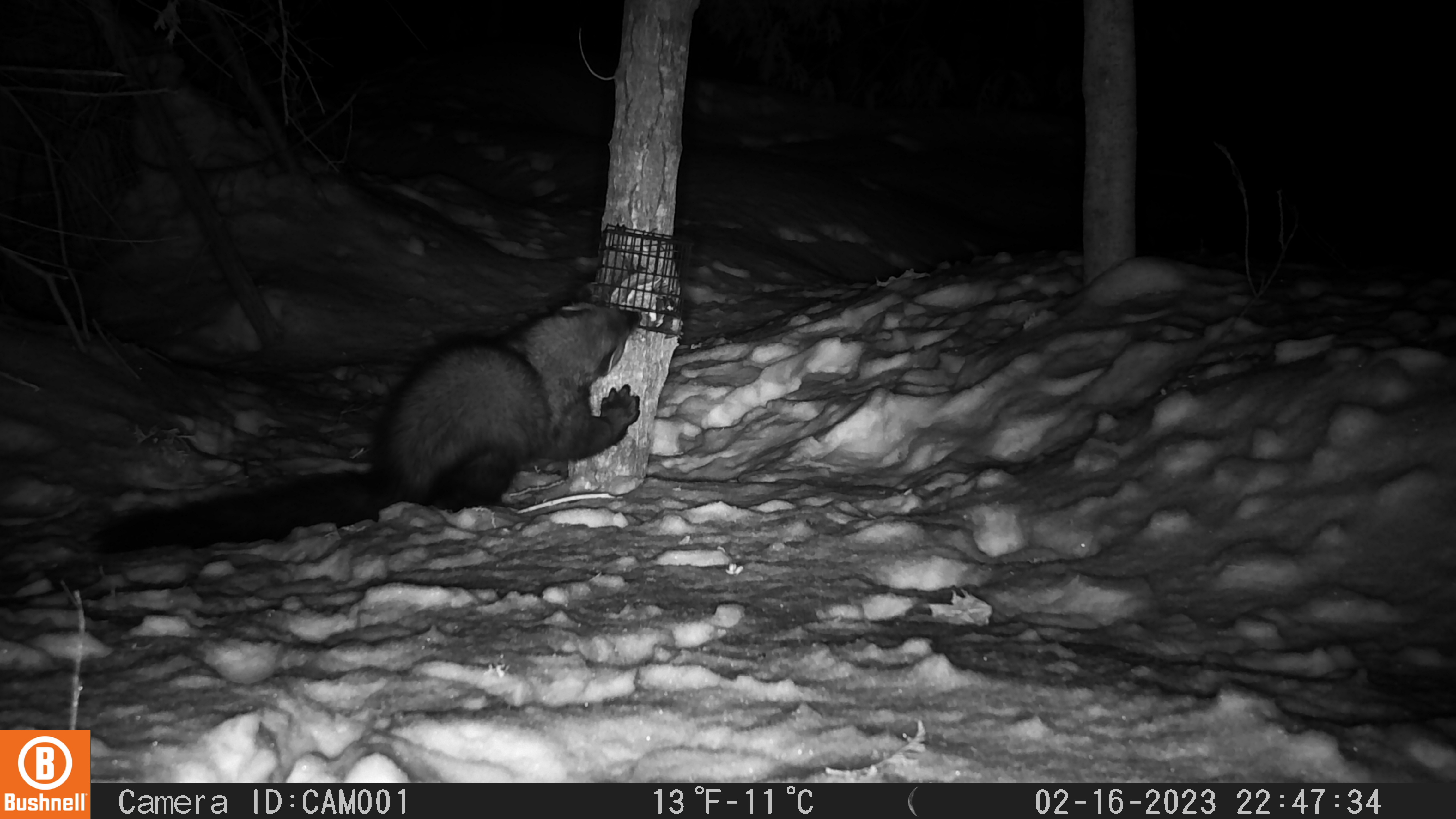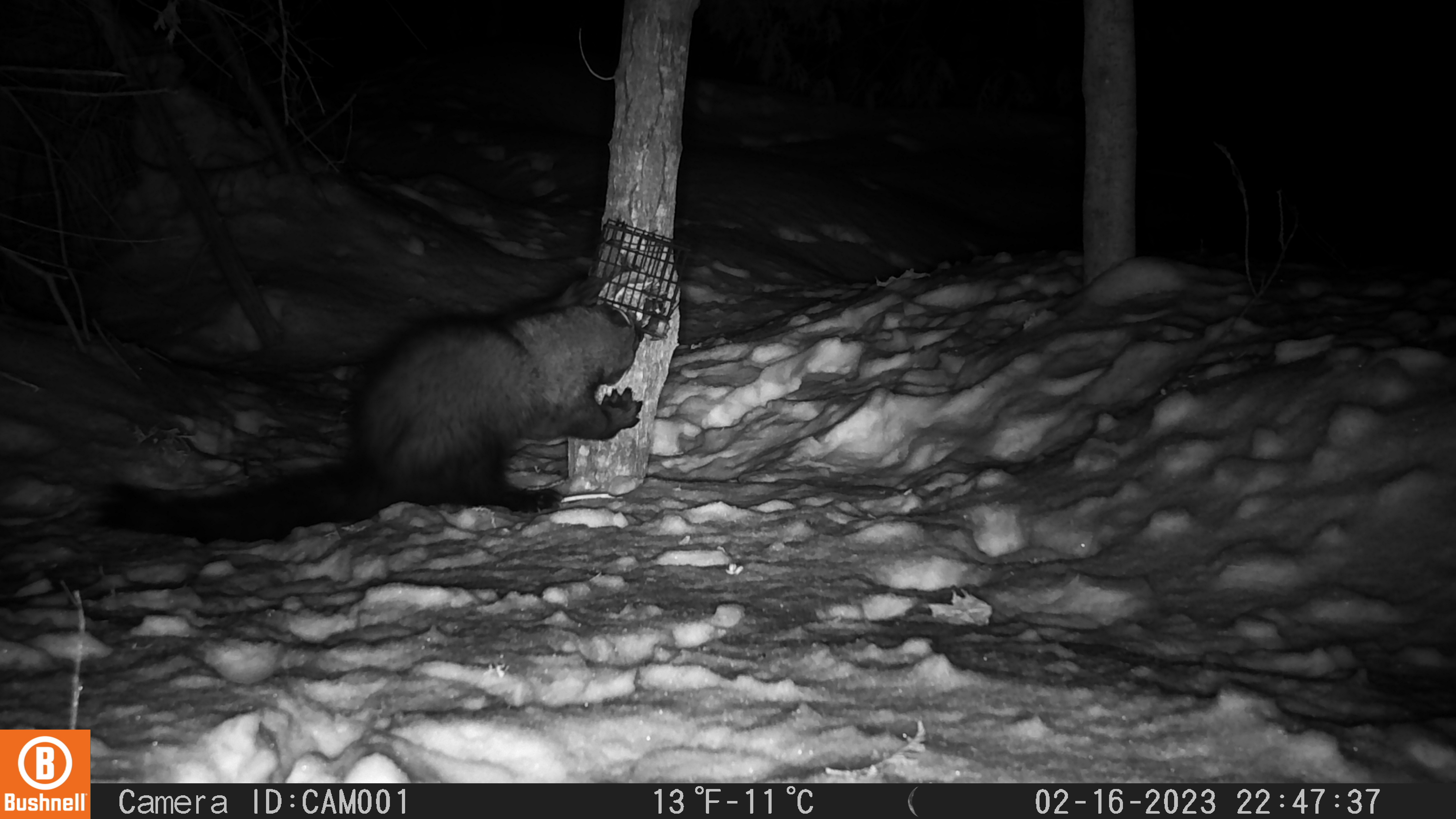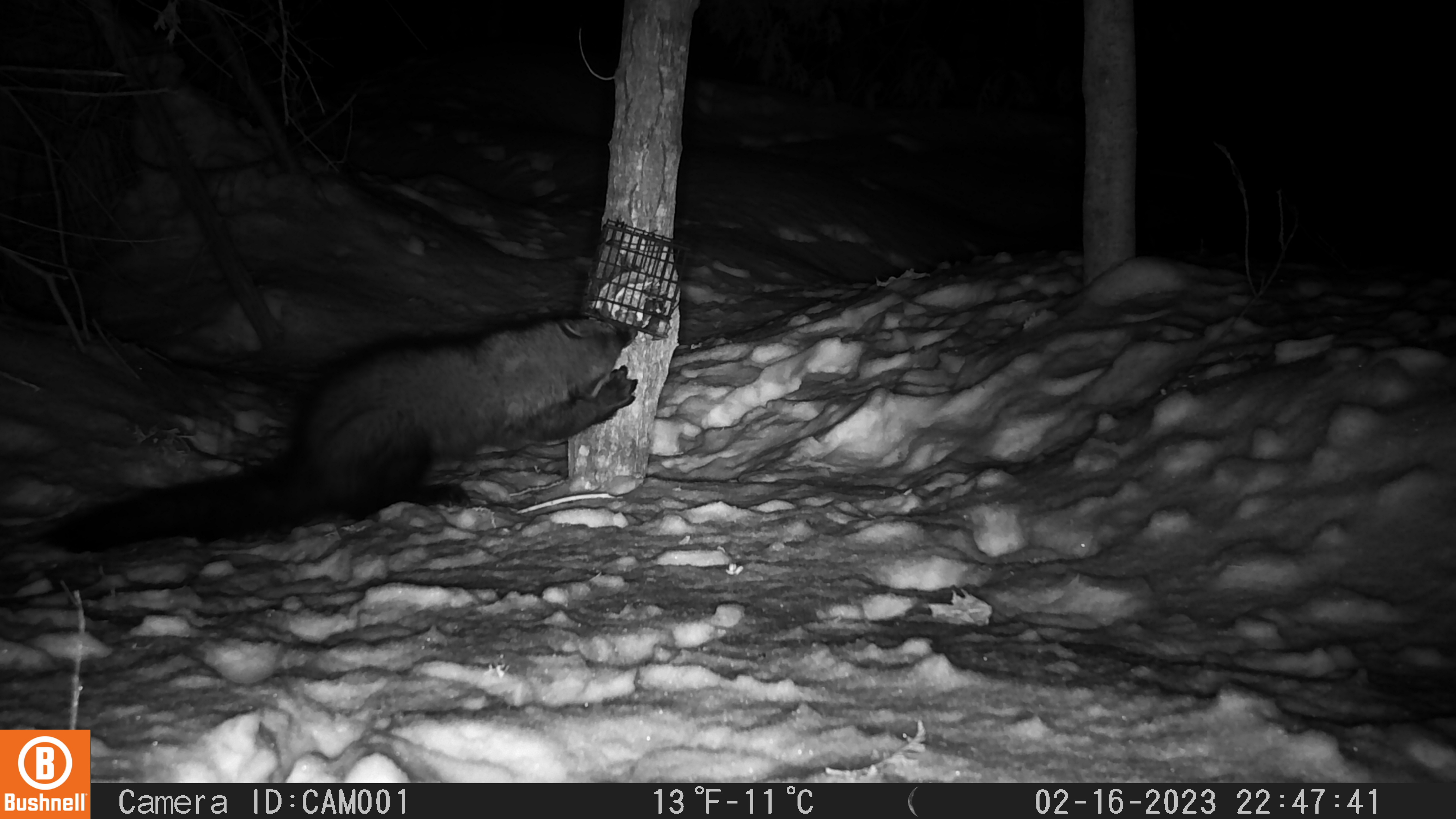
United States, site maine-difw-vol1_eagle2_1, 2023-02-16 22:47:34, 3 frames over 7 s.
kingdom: Animalia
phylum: Chordata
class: Mammalia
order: Carnivora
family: Mustelidae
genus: Pekania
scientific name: Pekania pennanti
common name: fisher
Fisher (Pekania pennanti).